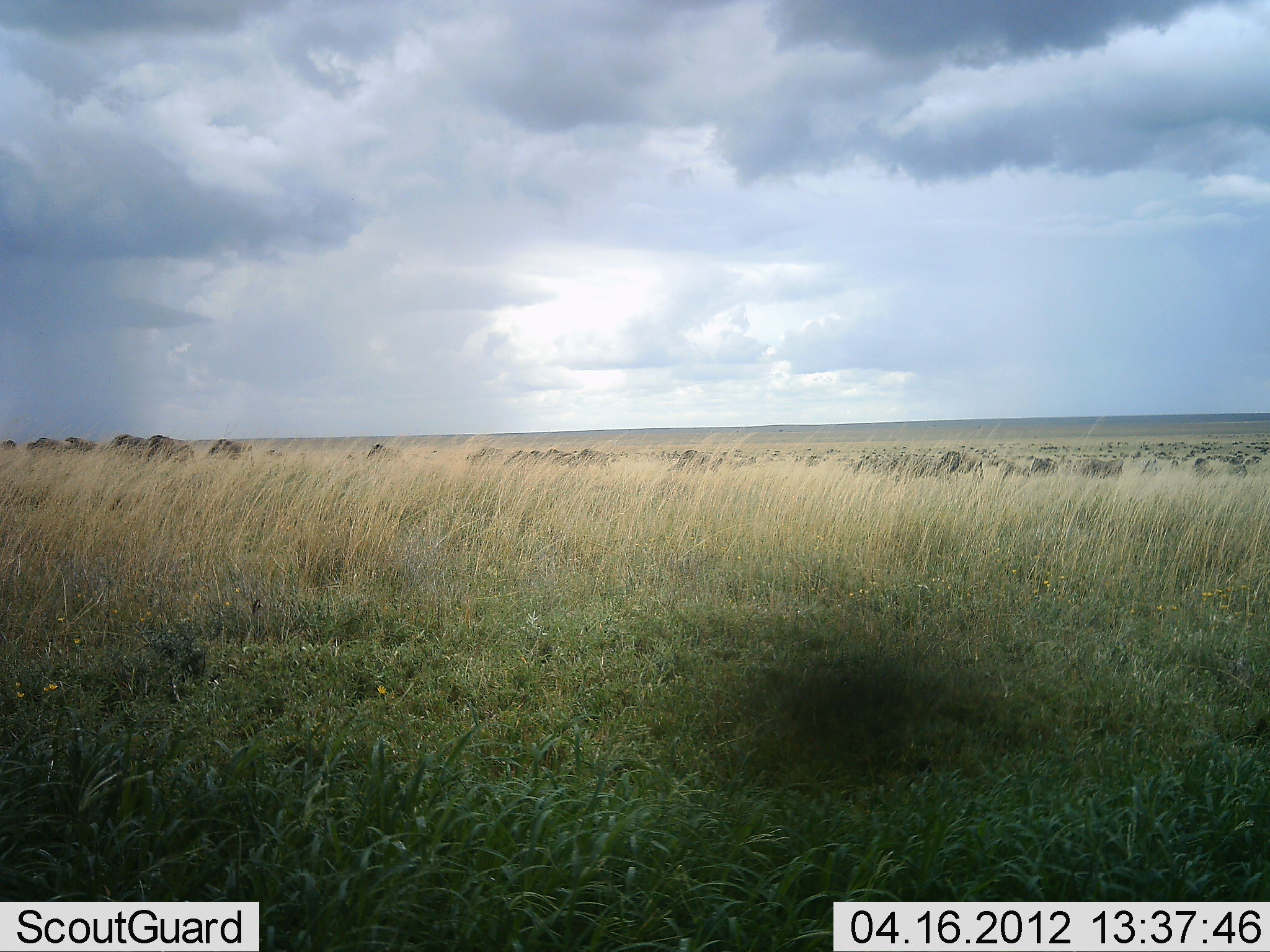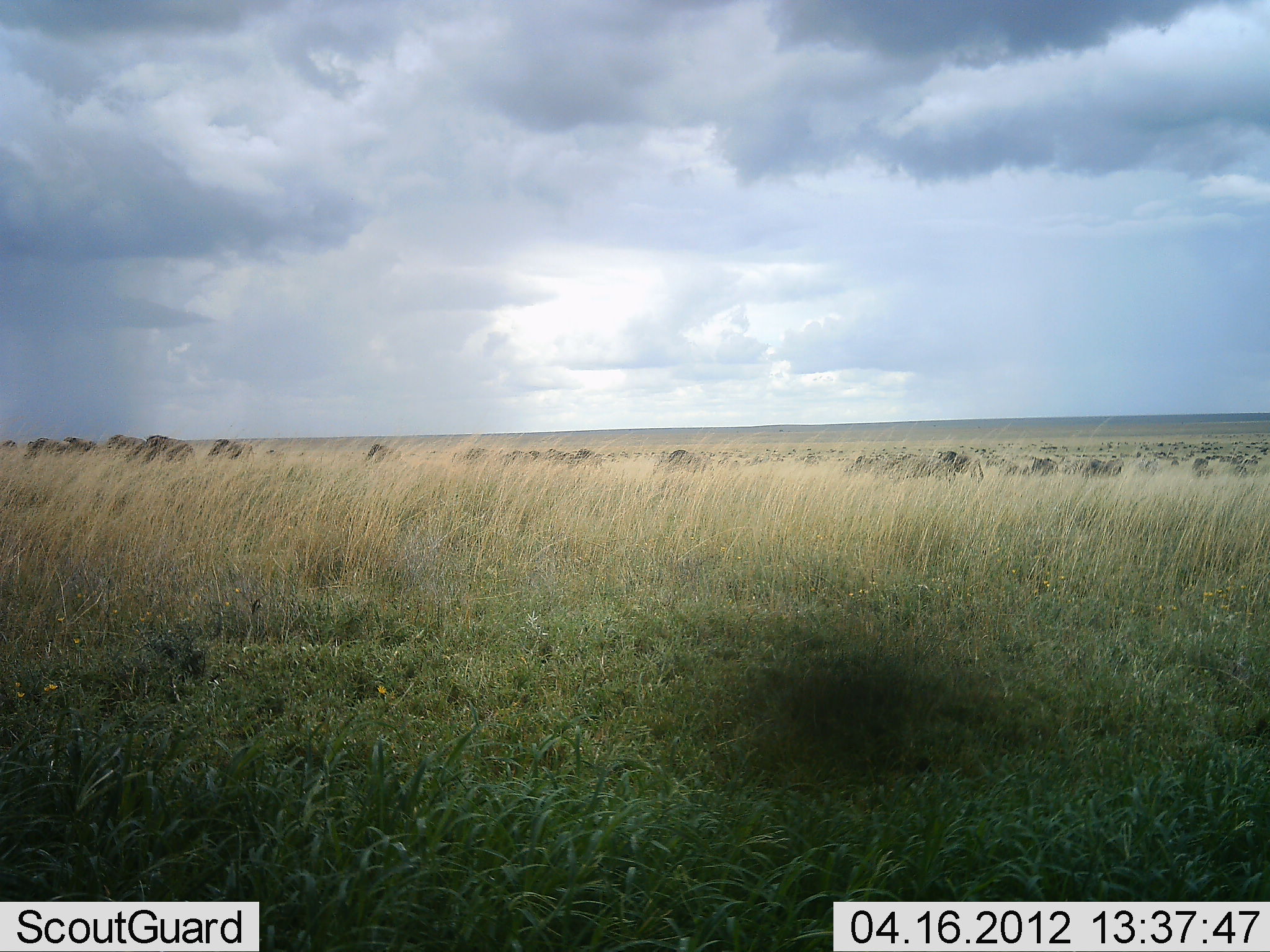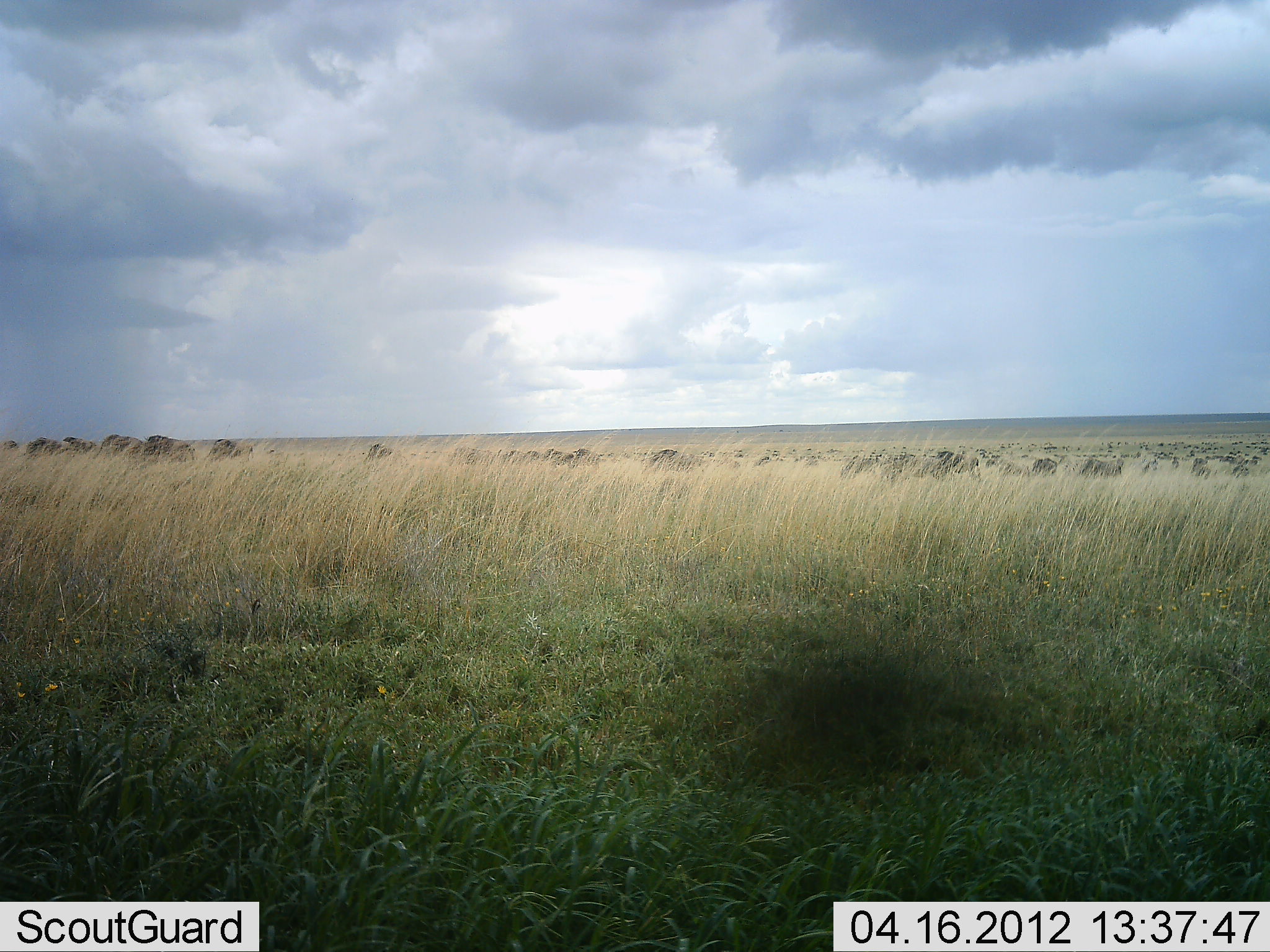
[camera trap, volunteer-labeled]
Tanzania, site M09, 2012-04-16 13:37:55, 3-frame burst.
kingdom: Animalia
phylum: Chordata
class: Mammalia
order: Artiodactyla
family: Bovidae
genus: Connochaetes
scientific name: Connochaetes taurinus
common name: blue wildebeest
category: wildebeest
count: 11-50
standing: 47%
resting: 0%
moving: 63%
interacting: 0%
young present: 0%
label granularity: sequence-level